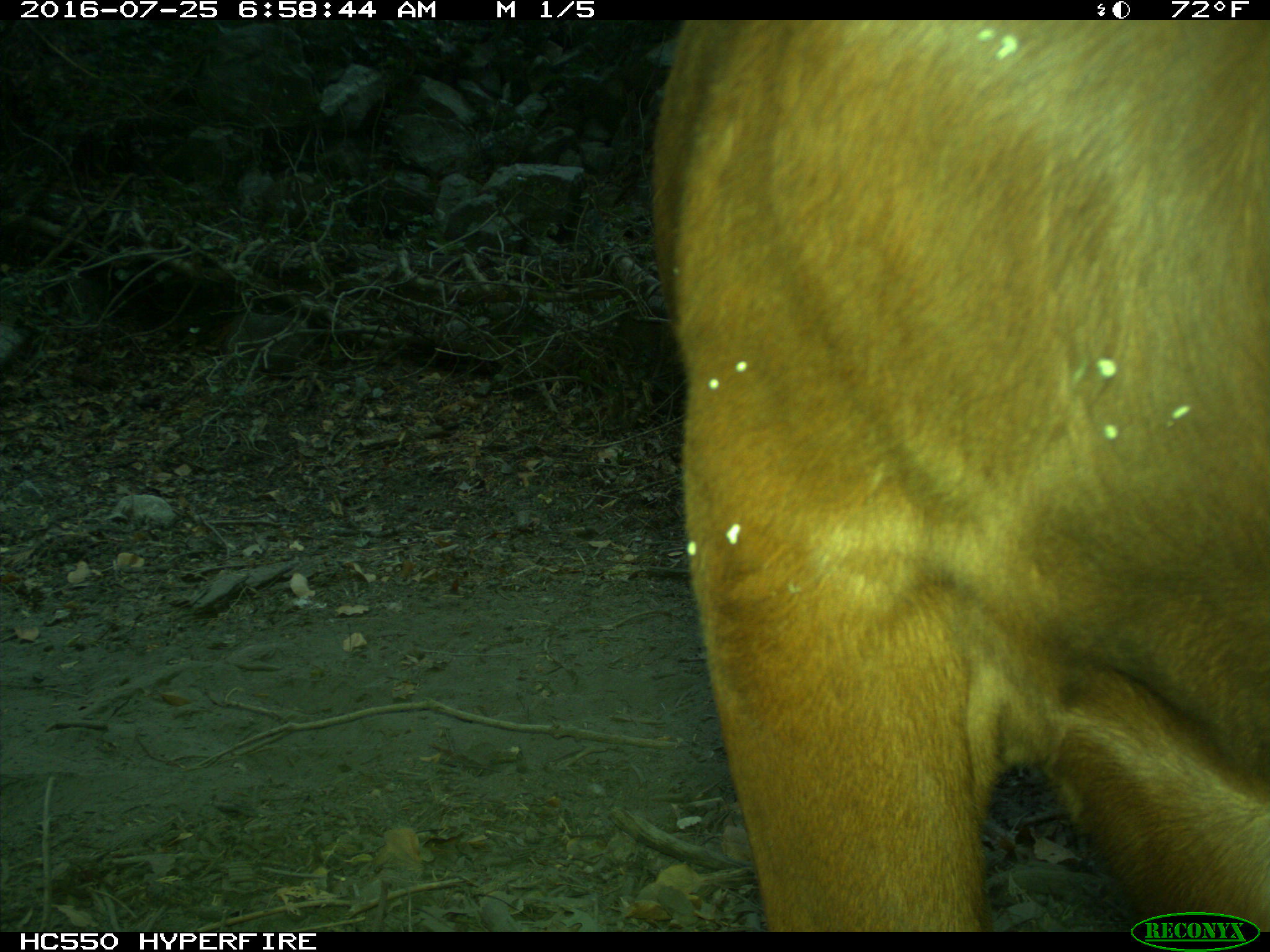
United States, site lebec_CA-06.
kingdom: Animalia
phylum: Chordata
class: Mammalia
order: Artiodactyla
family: Bovidae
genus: Bos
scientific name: Bos taurus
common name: domestic cow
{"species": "Bos taurus (domestic cow)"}